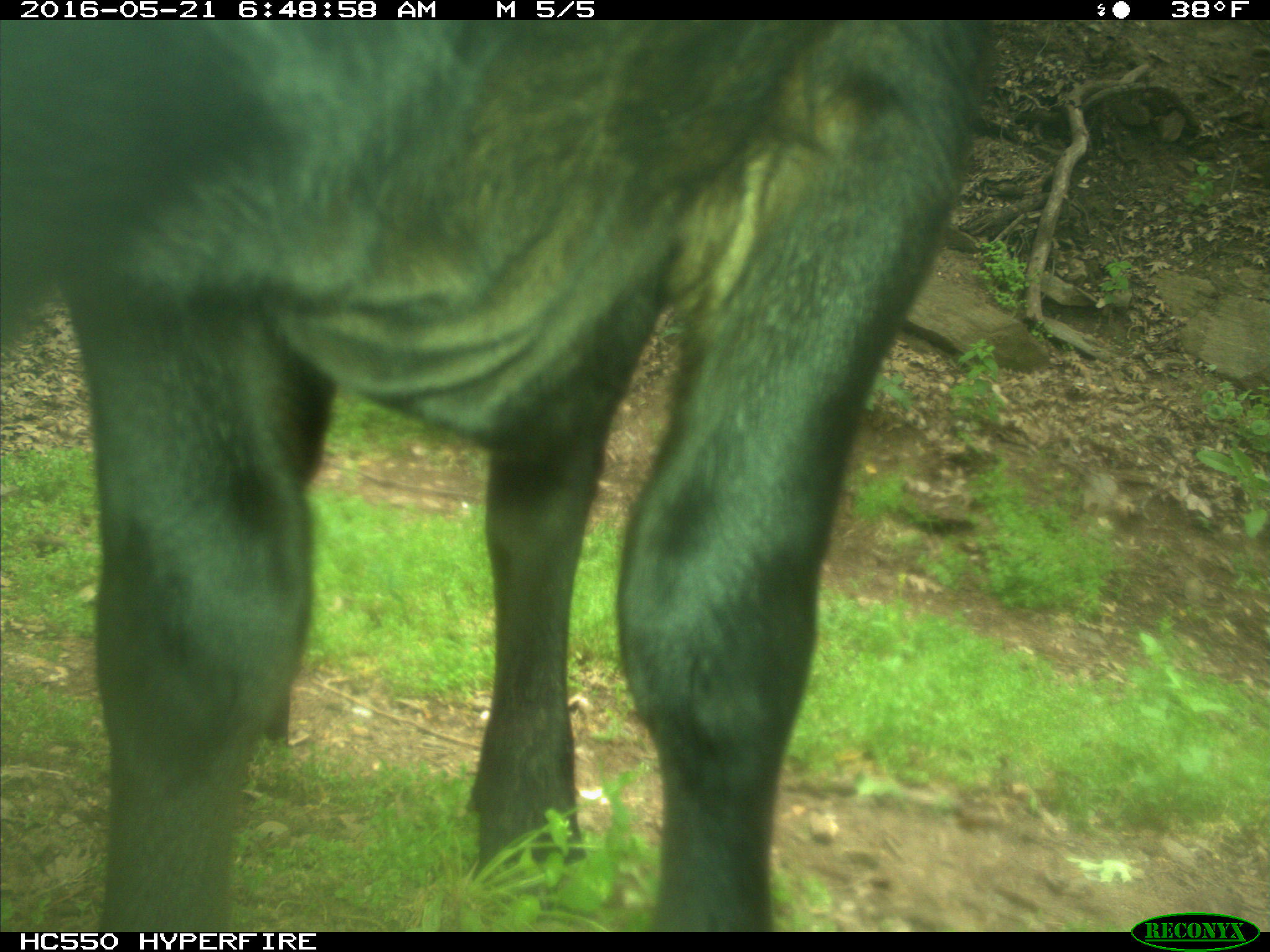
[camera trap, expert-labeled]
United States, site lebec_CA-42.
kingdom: Animalia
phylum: Chordata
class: Mammalia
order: Artiodactyla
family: Bovidae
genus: Bos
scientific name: Bos taurus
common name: domestic cow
Bos taurus (domestic cow).